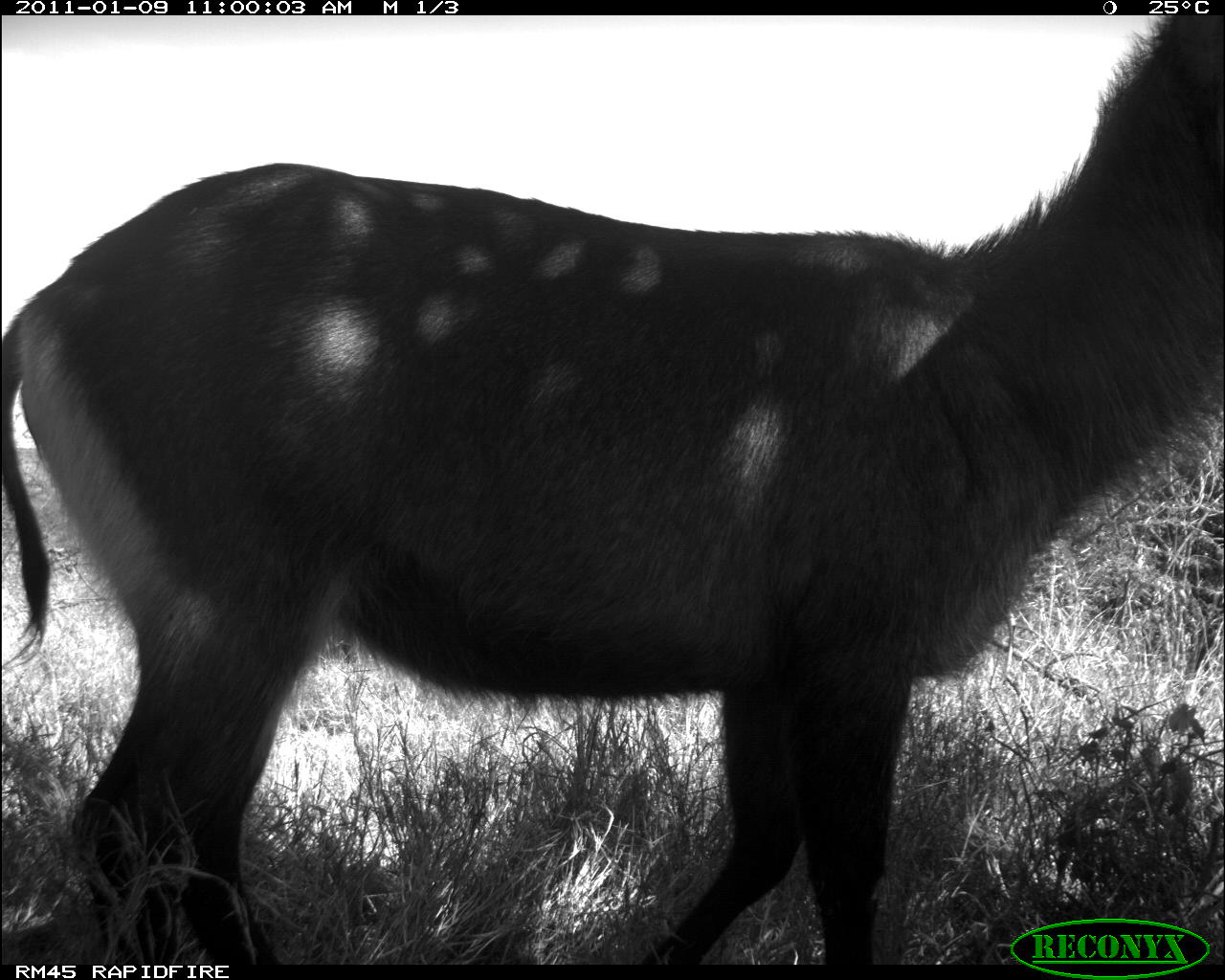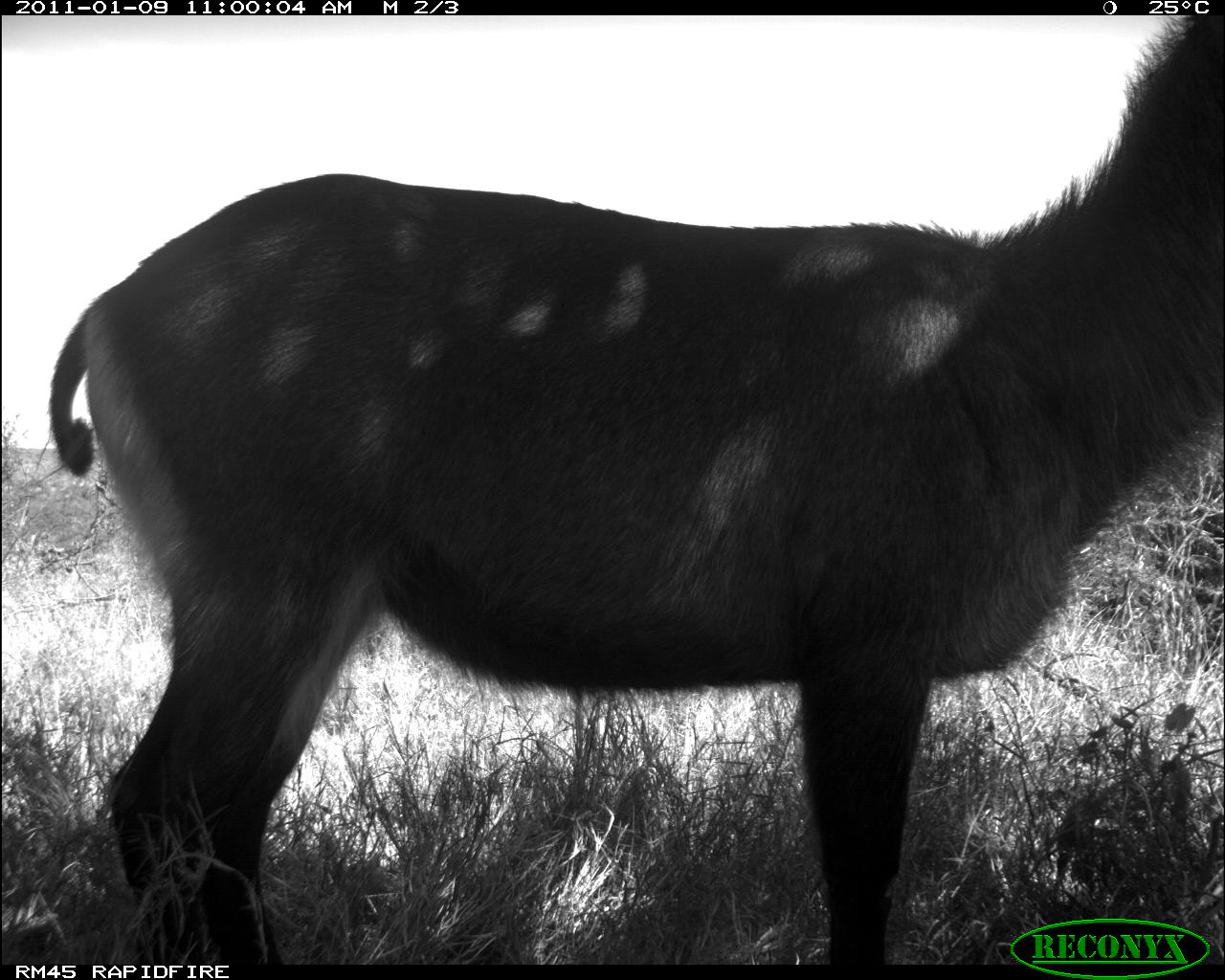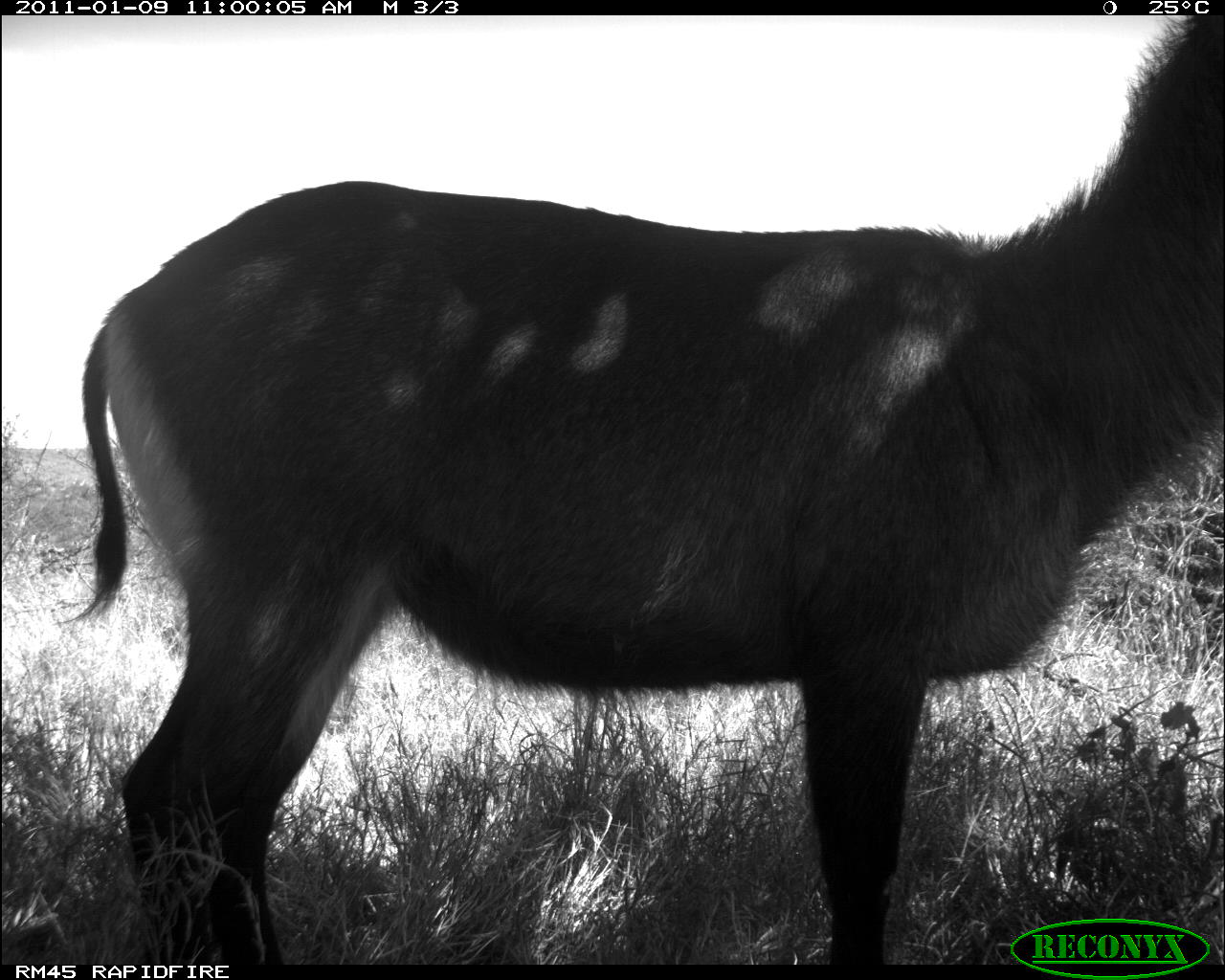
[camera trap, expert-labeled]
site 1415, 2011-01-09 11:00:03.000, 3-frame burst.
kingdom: Animalia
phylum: Chordata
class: Mammalia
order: Artiodactyla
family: Bovidae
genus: Kobus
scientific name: Kobus ellipsiprymnus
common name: waterbuck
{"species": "Kobus ellipsiprymnus (waterbuck)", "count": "1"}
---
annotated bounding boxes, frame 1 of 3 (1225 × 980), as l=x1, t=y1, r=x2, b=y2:
kobus ellipsiprymnus: l=0, t=15, r=1221, b=958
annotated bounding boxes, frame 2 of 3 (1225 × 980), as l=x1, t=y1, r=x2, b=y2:
kobus ellipsiprymnus: l=47, t=15, r=1217, b=962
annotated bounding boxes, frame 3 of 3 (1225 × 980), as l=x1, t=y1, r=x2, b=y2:
kobus ellipsiprymnus: l=72, t=15, r=1223, b=961